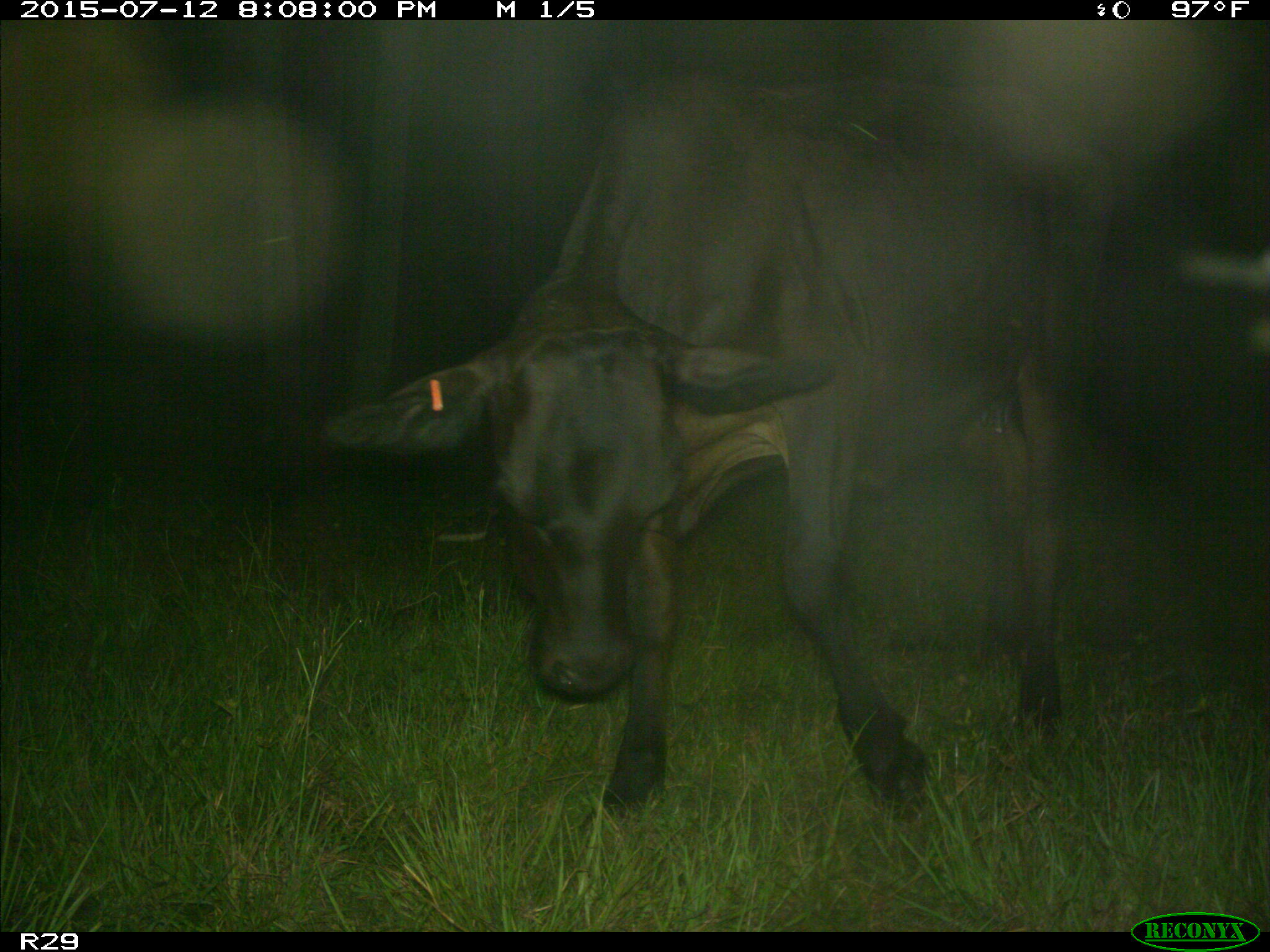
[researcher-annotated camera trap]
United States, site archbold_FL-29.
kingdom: Animalia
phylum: Chordata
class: Mammalia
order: Artiodactyla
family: Bovidae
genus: Bos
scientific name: Bos taurus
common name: domestic cow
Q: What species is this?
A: Bos taurus (domestic cow).